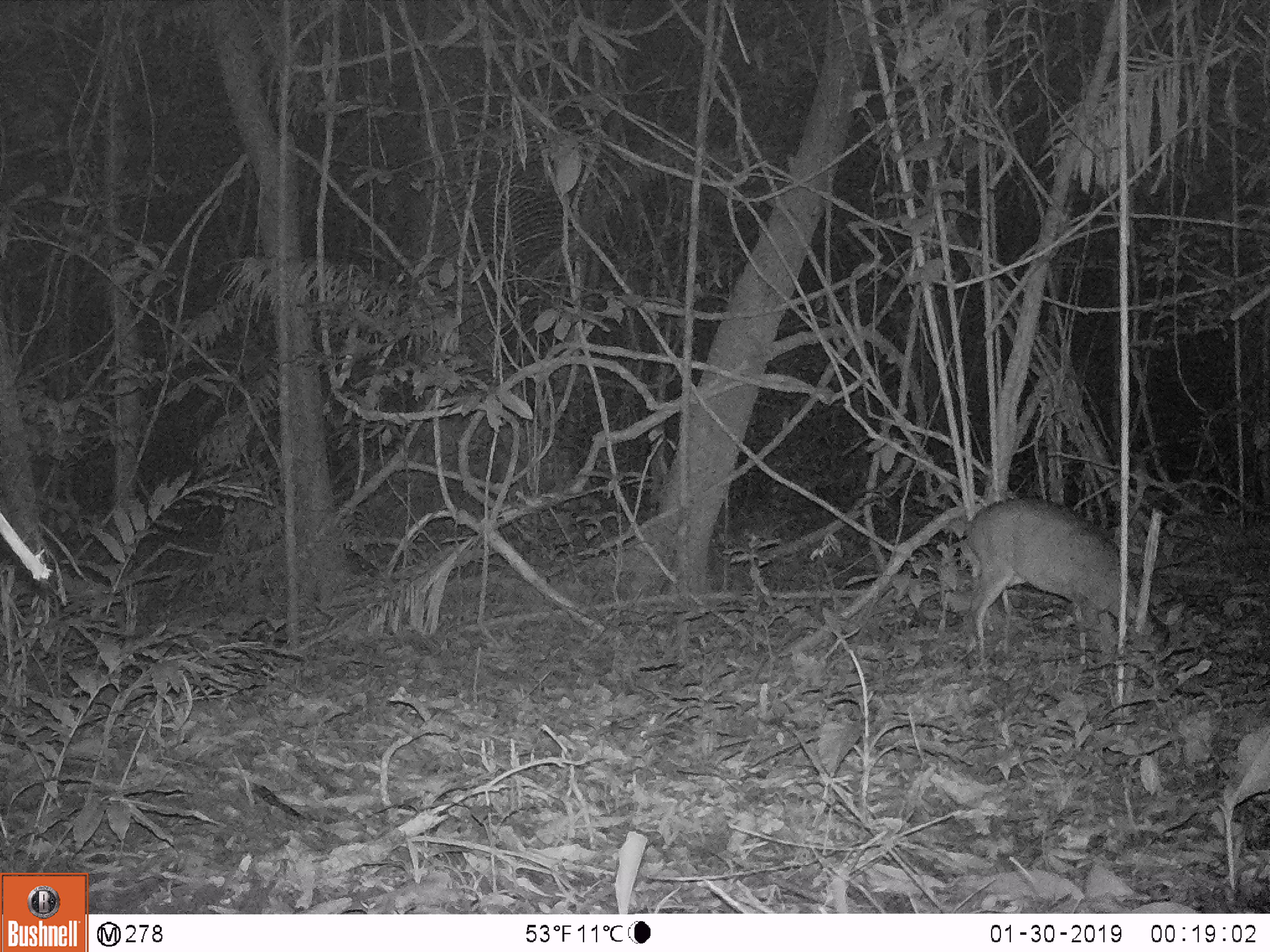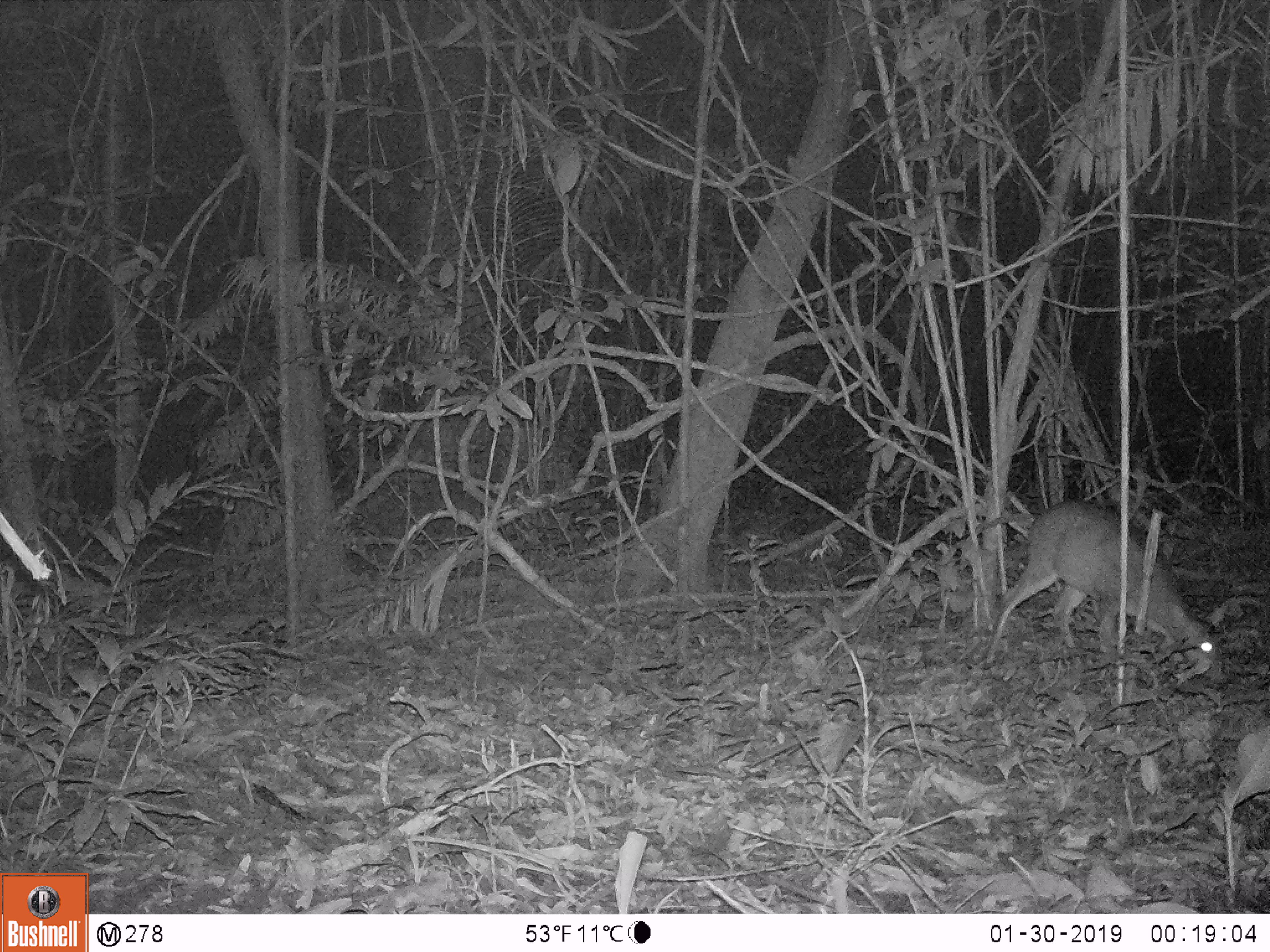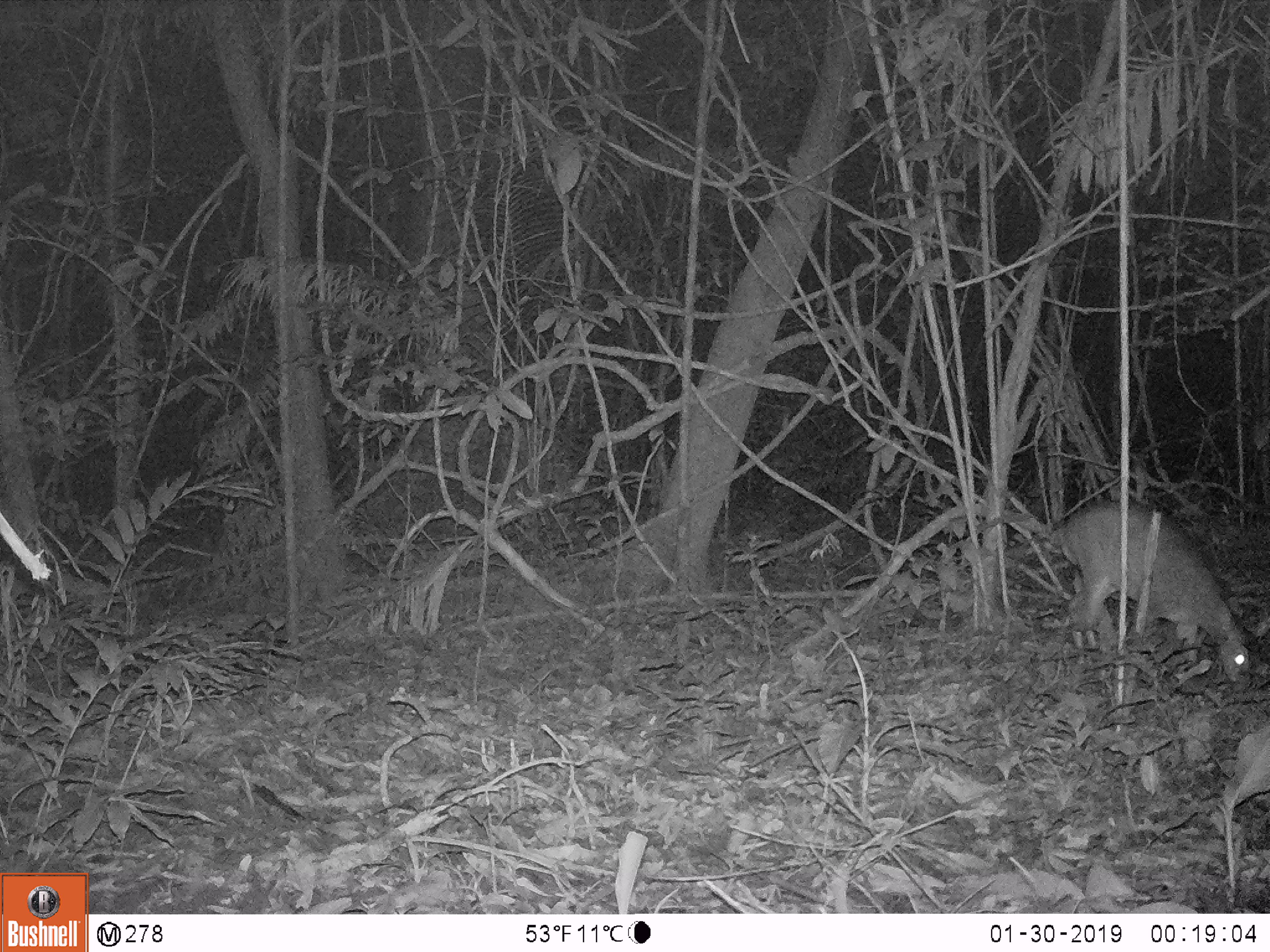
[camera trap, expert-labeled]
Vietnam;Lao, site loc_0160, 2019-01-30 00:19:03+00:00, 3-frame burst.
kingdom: Animalia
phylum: Chordata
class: Mammalia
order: Artiodactyla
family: Cervidae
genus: Muntiacus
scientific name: Muntiacus vuquangensis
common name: large-antlered muntjac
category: large antlered muntjac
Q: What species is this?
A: Large antlered muntjac (large-antlered muntjac) (Muntiacus vuquangensis).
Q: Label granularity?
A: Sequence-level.